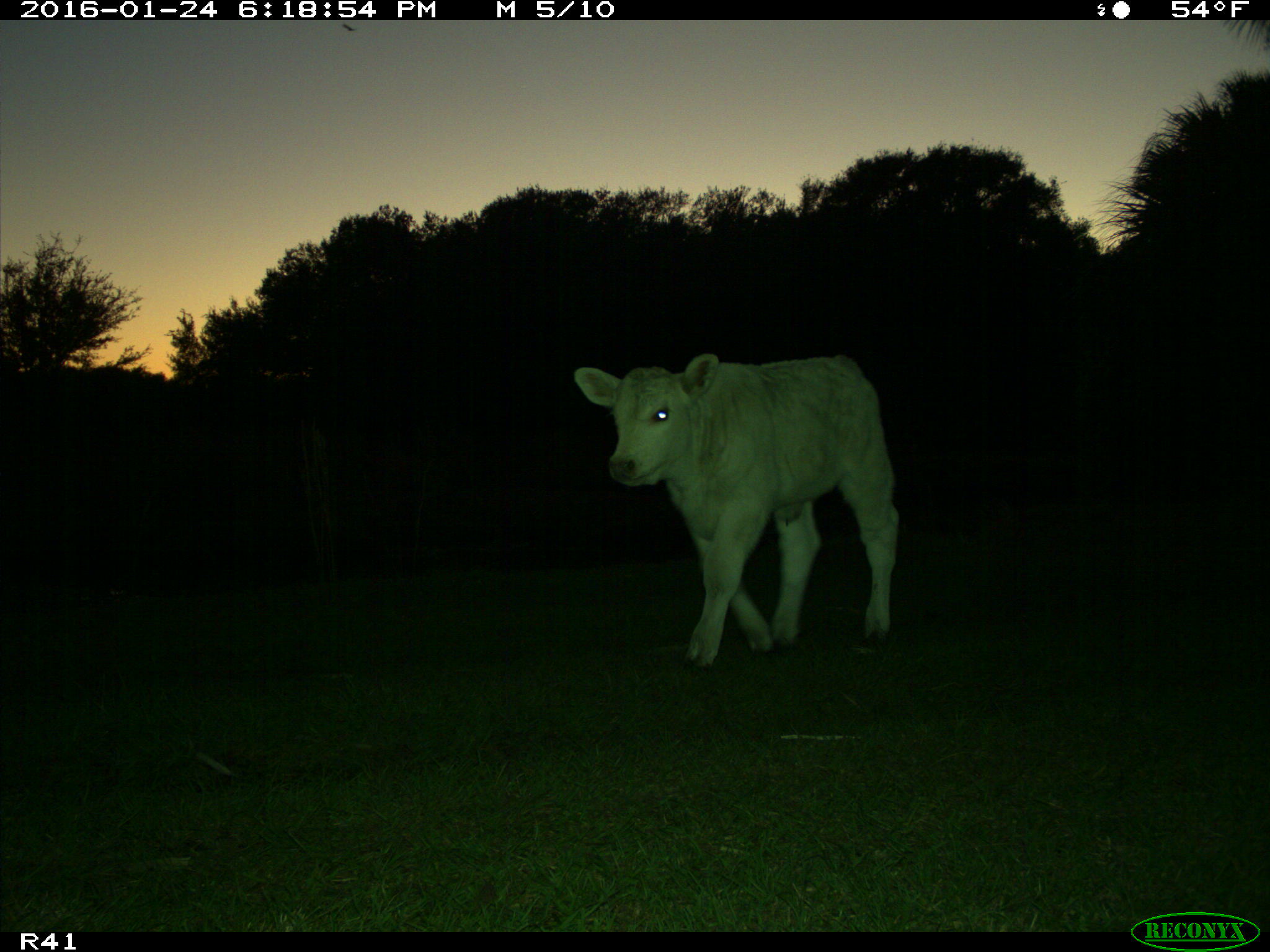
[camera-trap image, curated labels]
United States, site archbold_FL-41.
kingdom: Animalia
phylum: Chordata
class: Mammalia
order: Artiodactyla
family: Bovidae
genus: Bos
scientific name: Bos taurus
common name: domestic cow